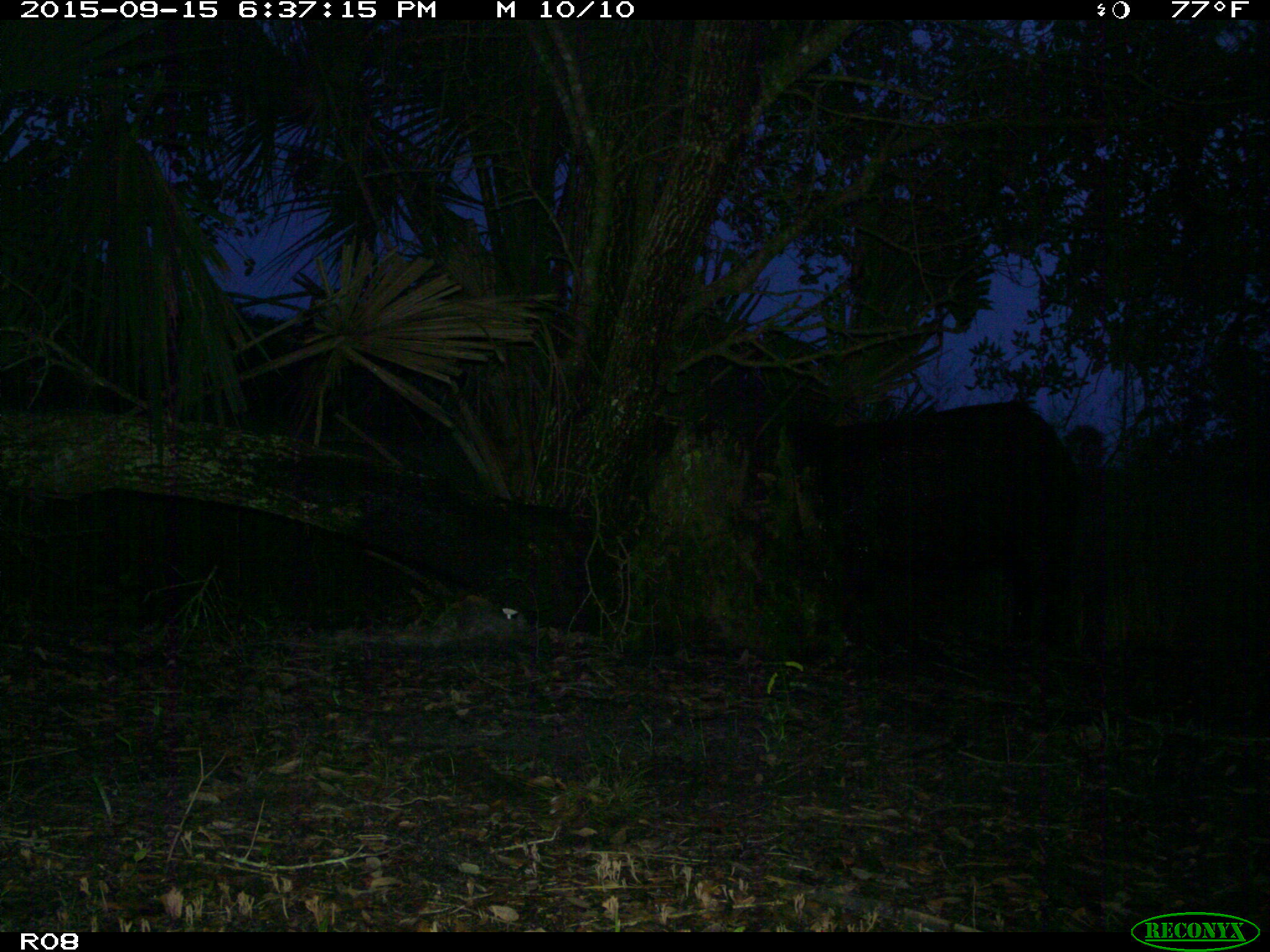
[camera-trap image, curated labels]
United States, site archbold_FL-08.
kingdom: Animalia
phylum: Chordata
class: Mammalia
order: Artiodactyla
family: Suidae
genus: Sus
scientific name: Sus scrofa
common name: wild boar